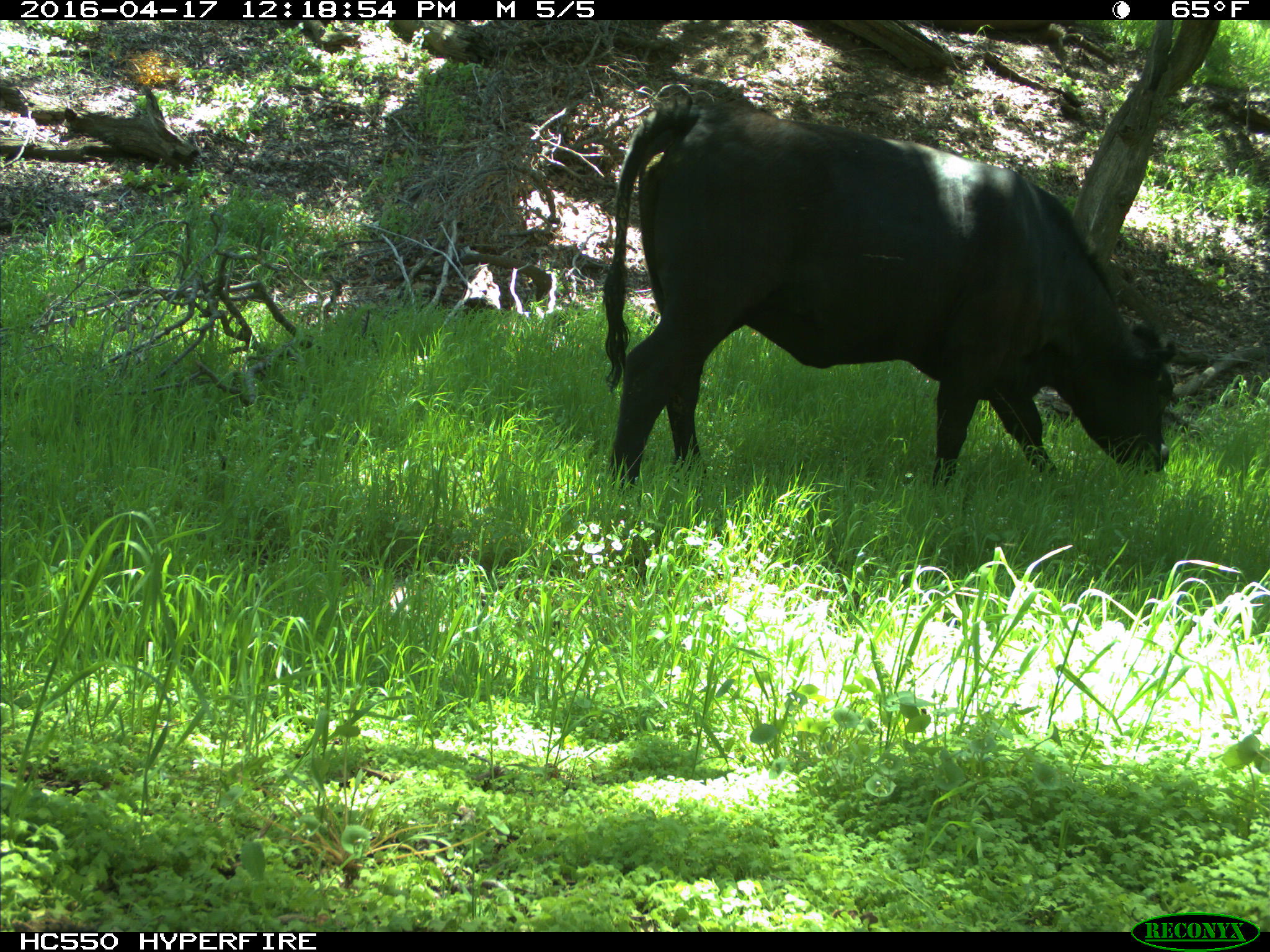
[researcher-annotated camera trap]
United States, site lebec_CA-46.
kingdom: Animalia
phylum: Chordata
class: Mammalia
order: Artiodactyla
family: Bovidae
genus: Bos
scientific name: Bos taurus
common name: domestic cow